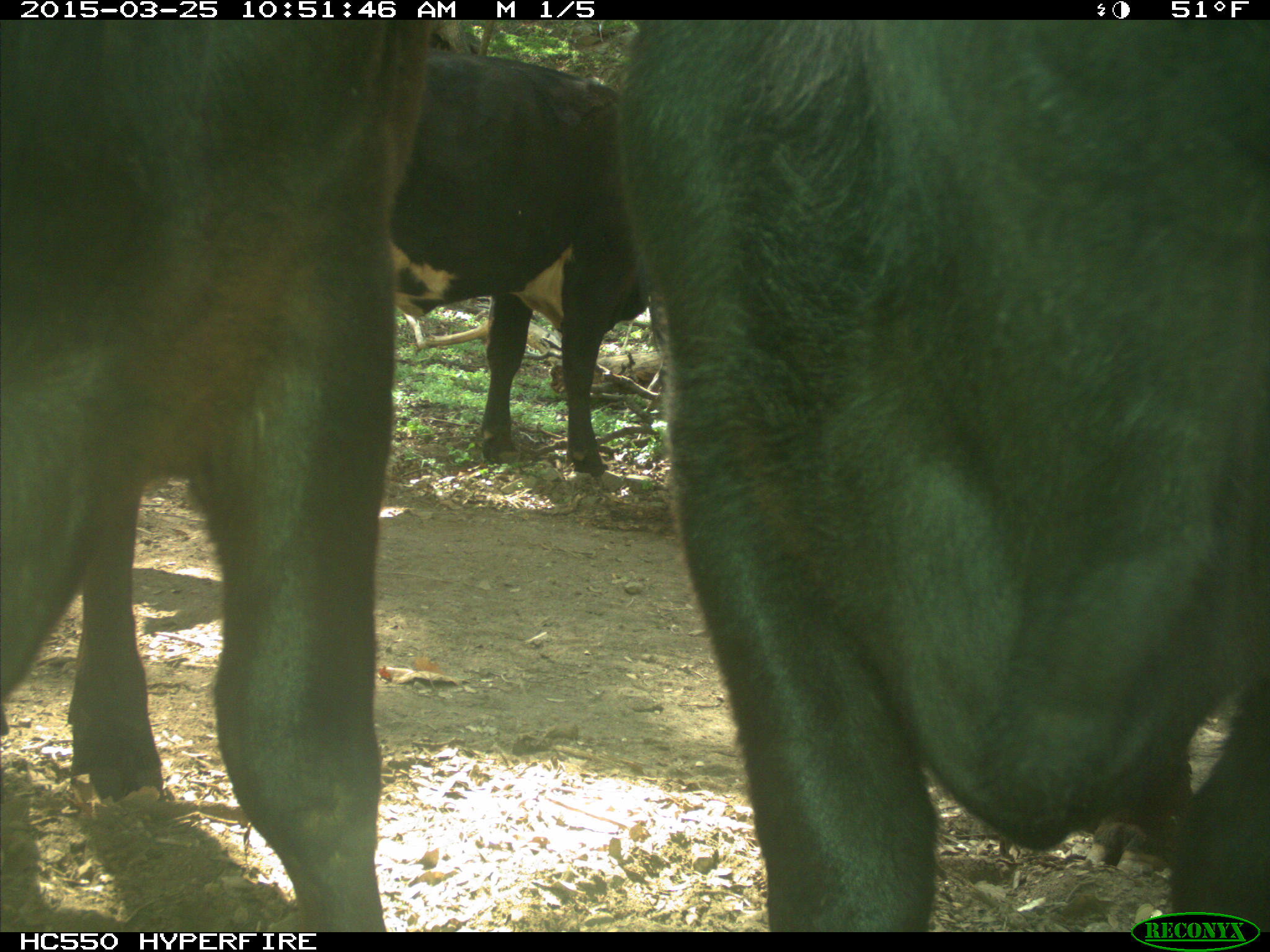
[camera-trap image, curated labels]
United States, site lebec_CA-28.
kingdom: Animalia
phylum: Chordata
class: Mammalia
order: Artiodactyla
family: Bovidae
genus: Bos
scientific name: Bos taurus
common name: domestic cow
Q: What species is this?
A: Bos taurus (domestic cow).